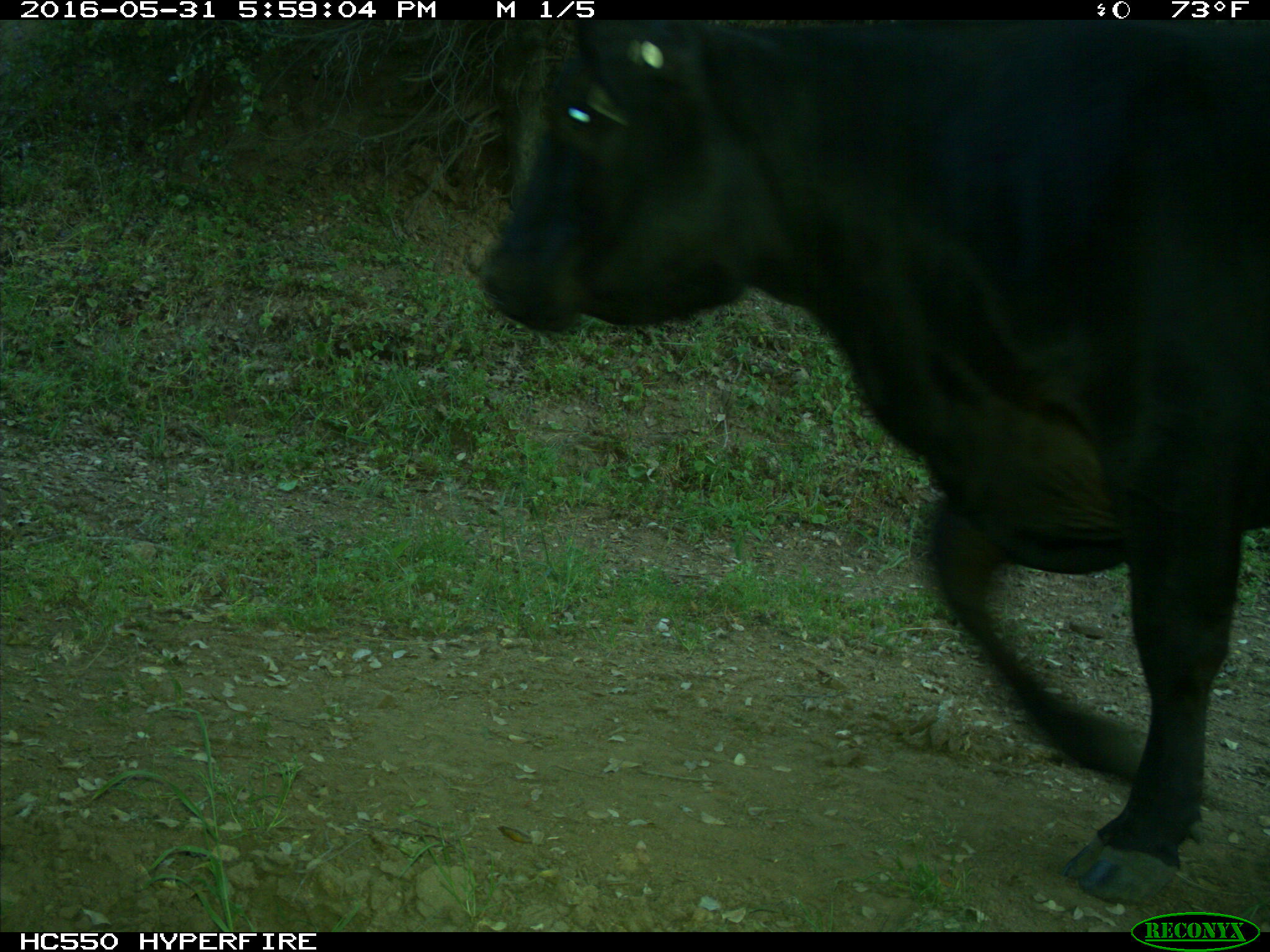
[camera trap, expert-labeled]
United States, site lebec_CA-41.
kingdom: Animalia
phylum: Chordata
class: Mammalia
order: Artiodactyla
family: Bovidae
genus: Bos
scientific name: Bos taurus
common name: domestic cow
Bos taurus (domestic cow).